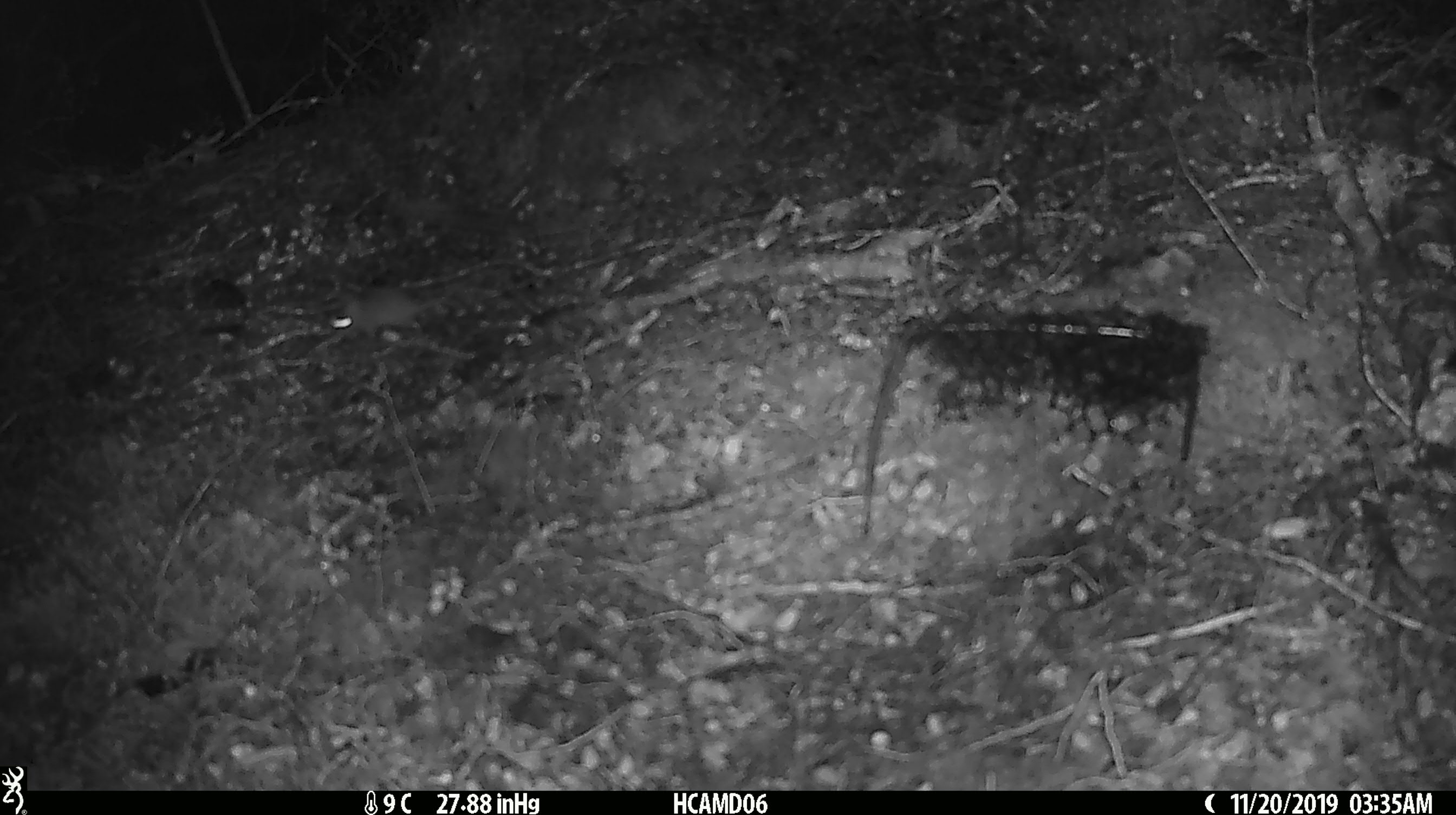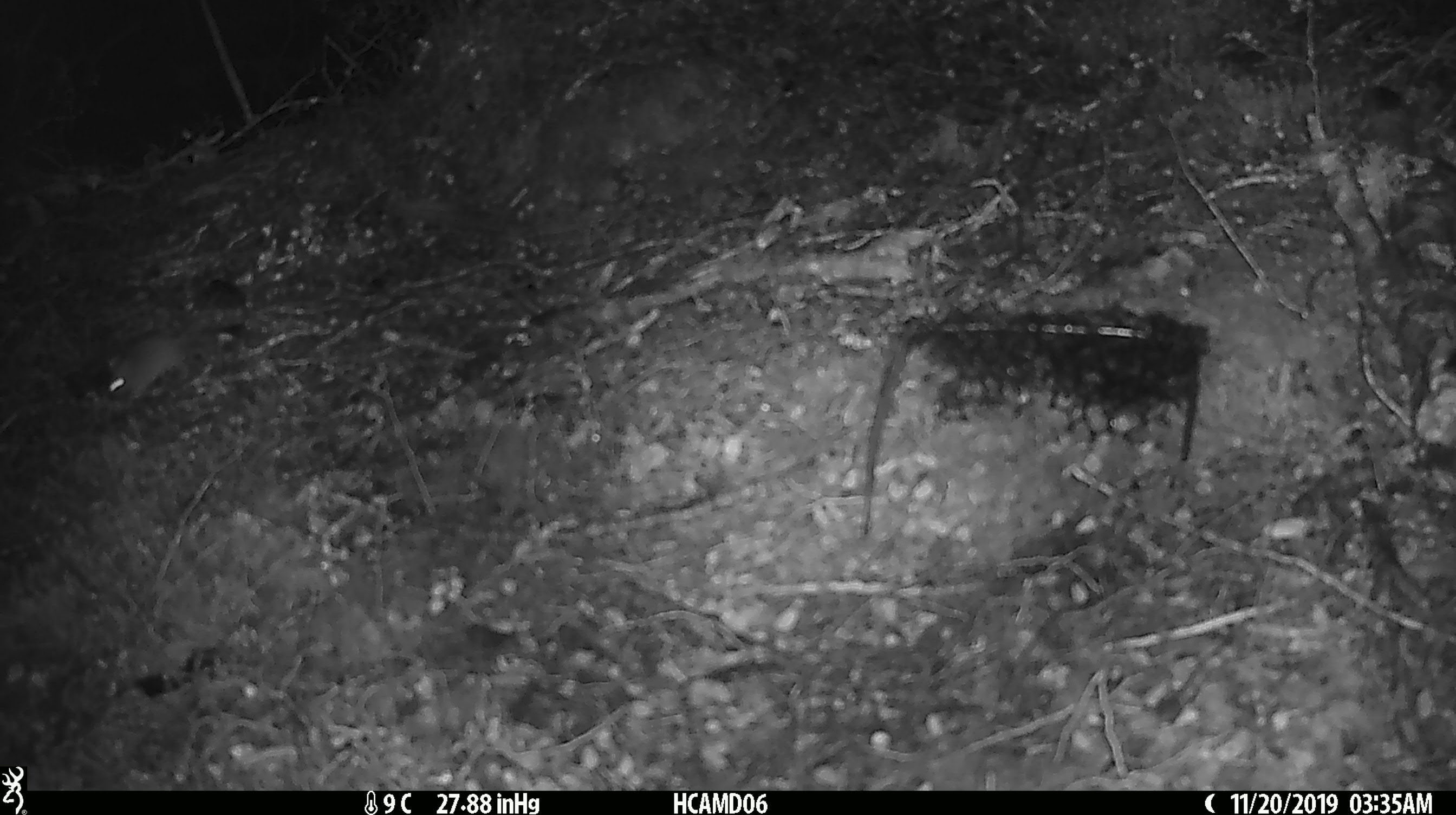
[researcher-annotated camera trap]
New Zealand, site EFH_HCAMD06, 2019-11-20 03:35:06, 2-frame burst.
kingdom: Animalia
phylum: Chordata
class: Mammalia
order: Rodentia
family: Muridae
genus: Mus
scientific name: Mus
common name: mouse